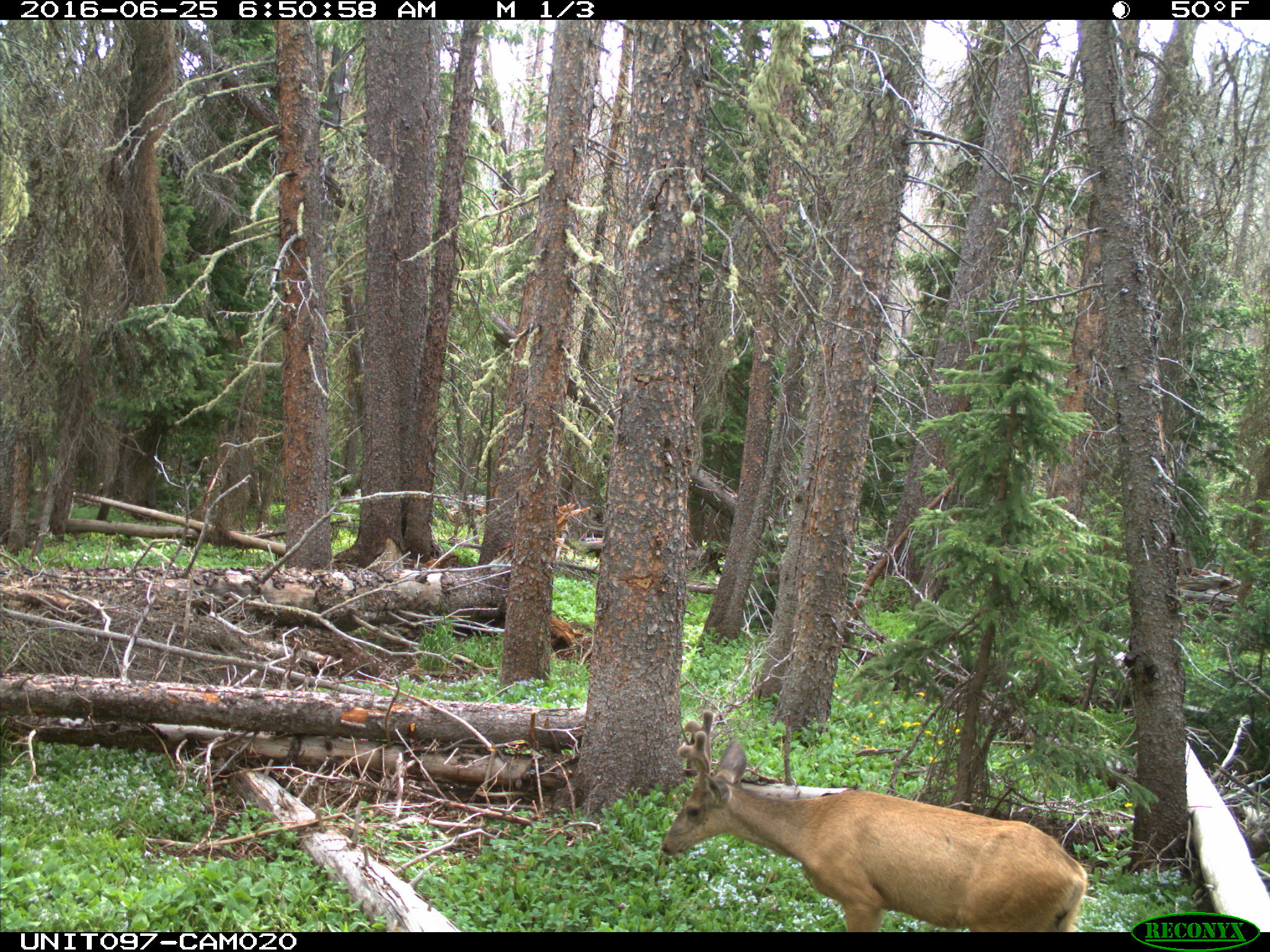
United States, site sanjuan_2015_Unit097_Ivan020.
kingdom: Animalia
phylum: Chordata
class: Mammalia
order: Artiodactyla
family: Cervidae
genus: Odocoileus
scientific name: Odocoileus hemionus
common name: mule deer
Odocoileus hemionus (mule deer).